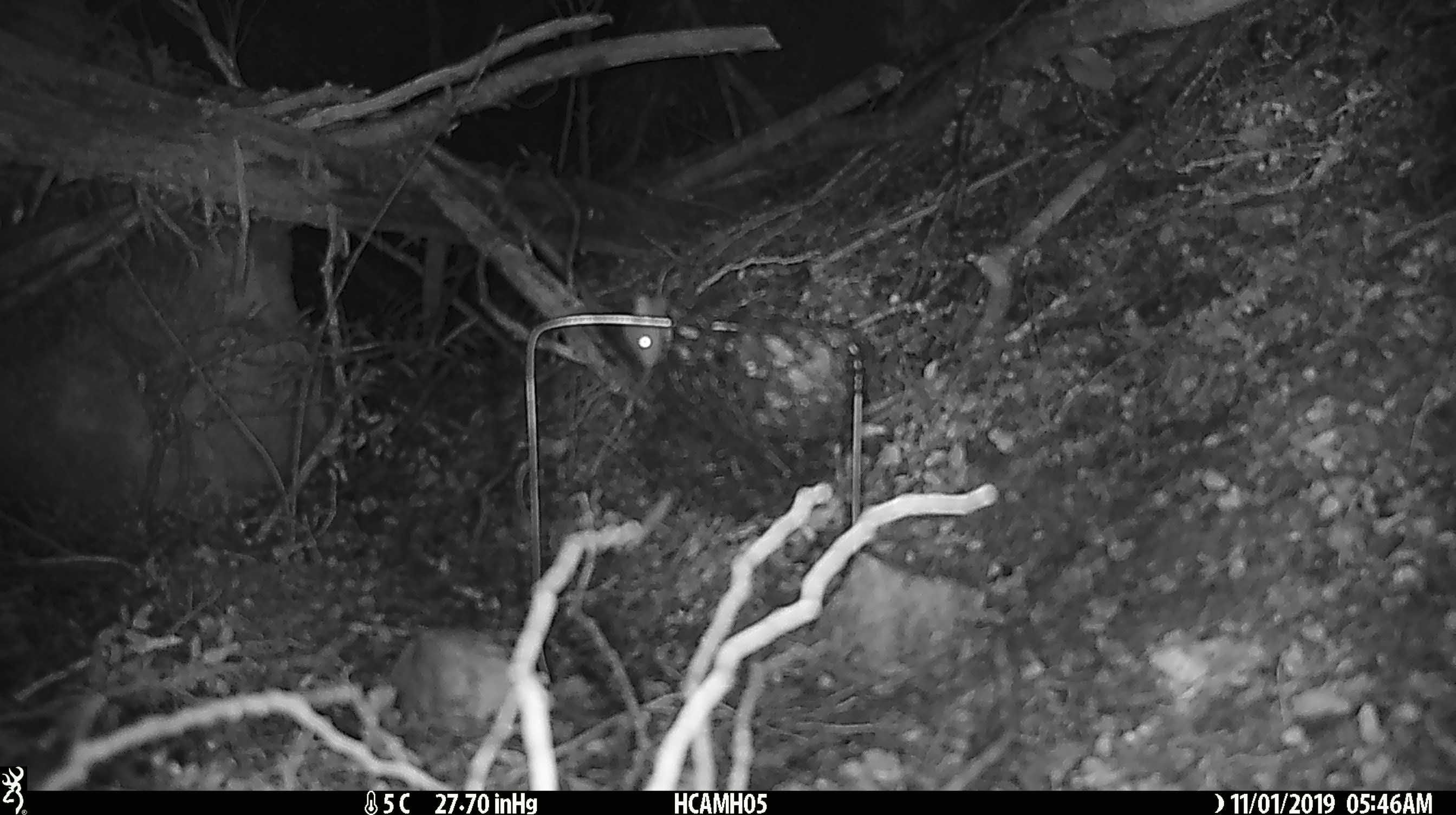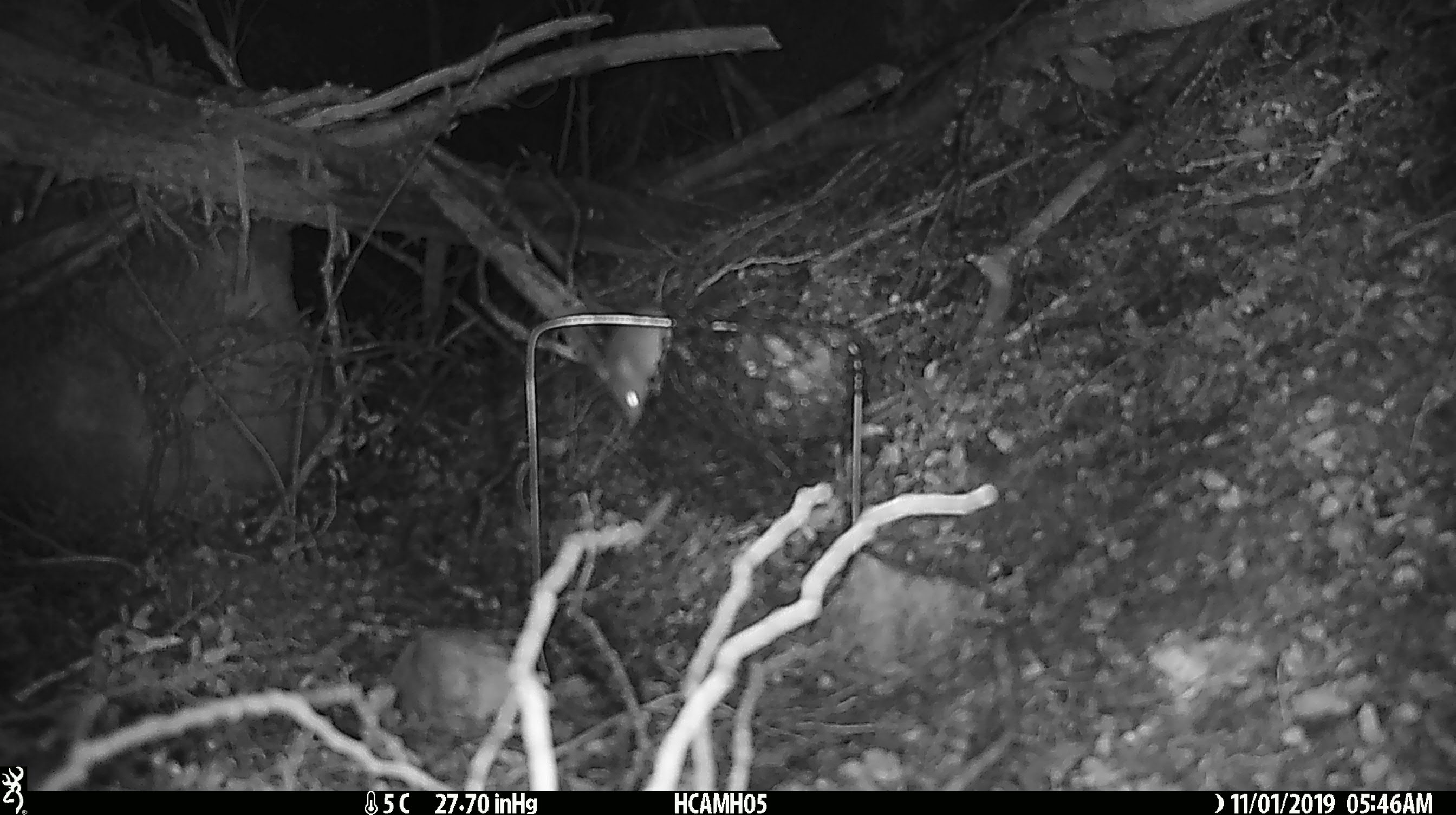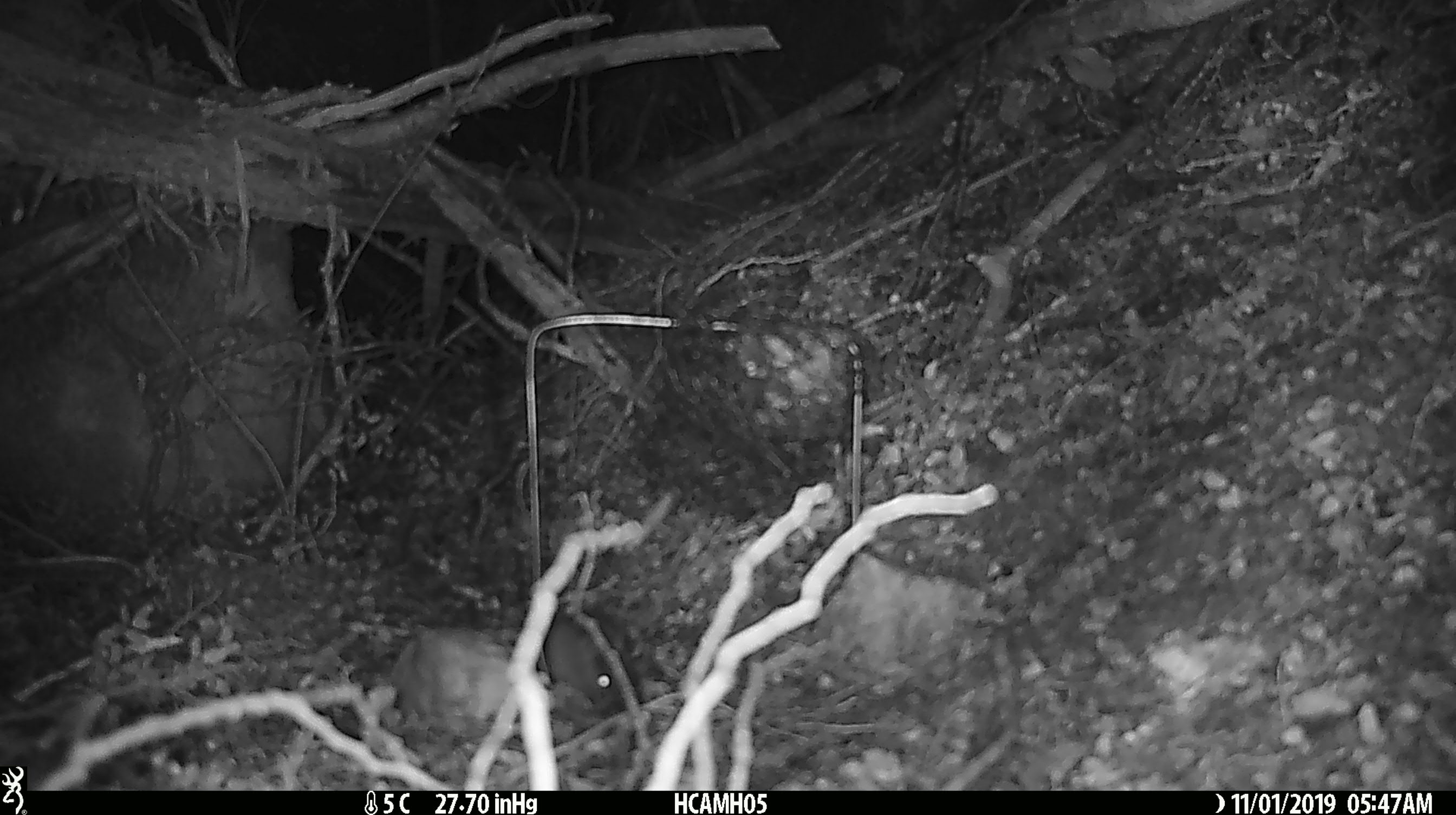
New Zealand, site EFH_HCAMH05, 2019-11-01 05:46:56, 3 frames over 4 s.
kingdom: Animalia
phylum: Chordata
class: Mammalia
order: Rodentia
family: Muridae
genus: Mus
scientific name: Mus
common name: mouse